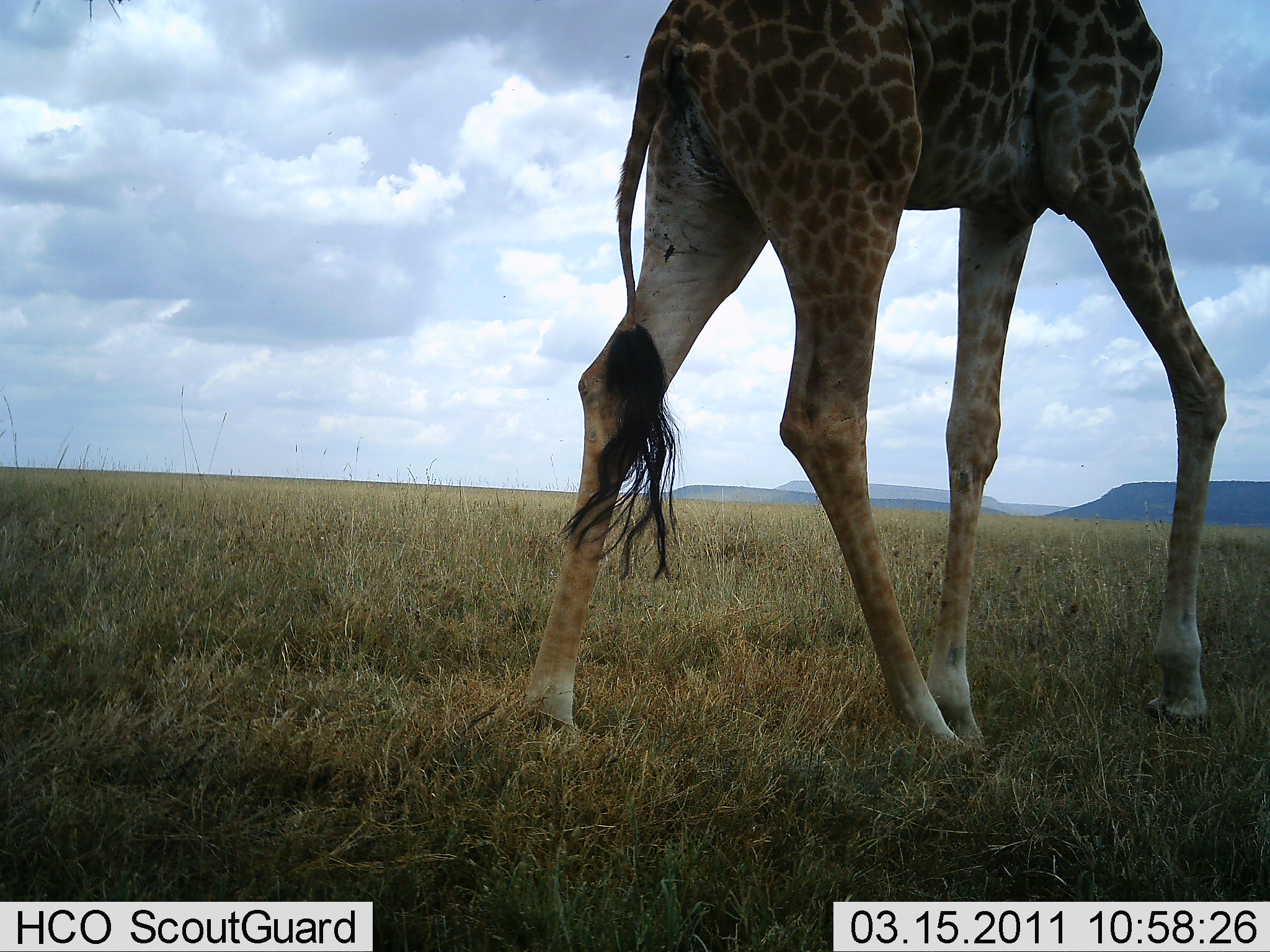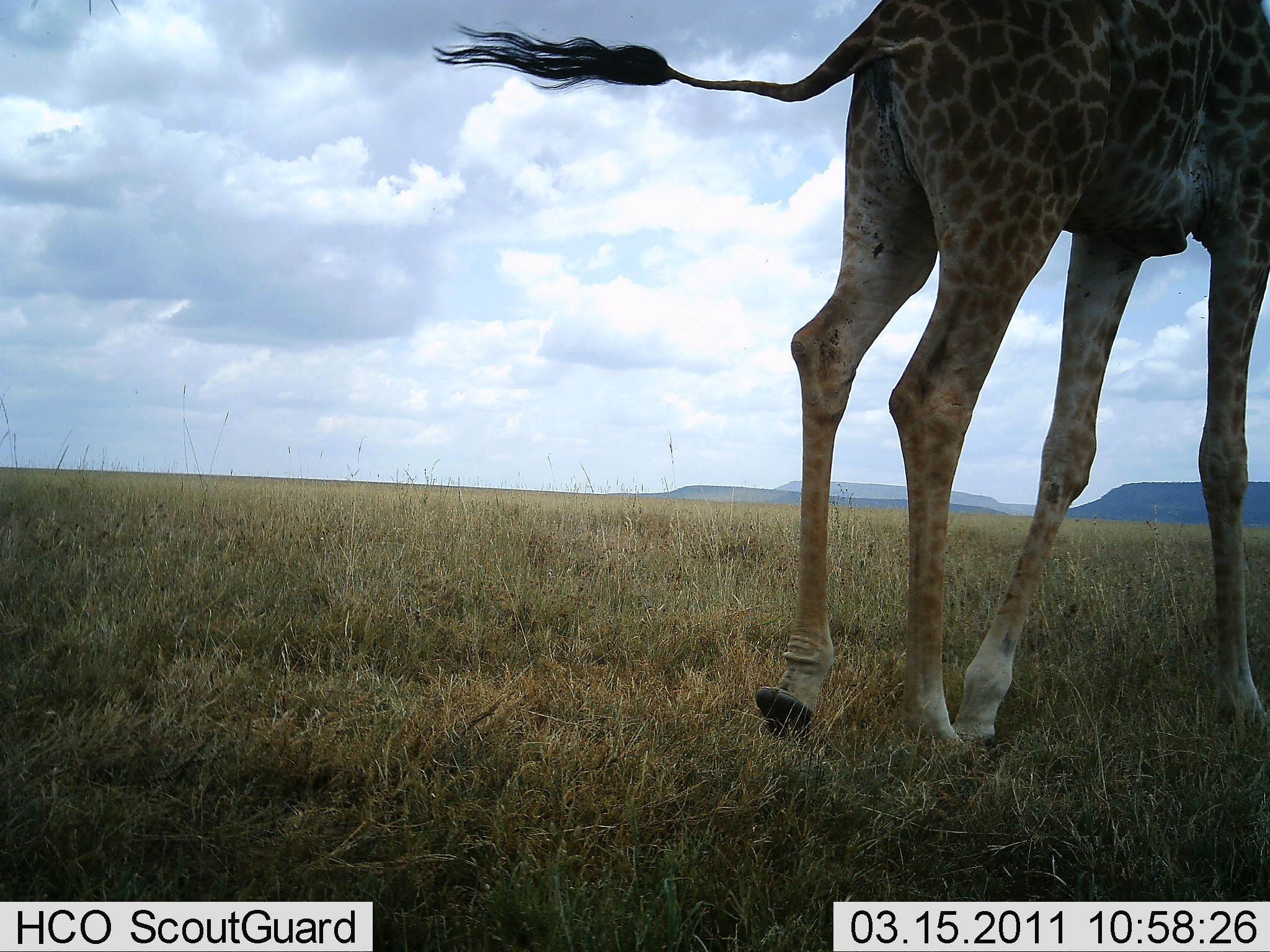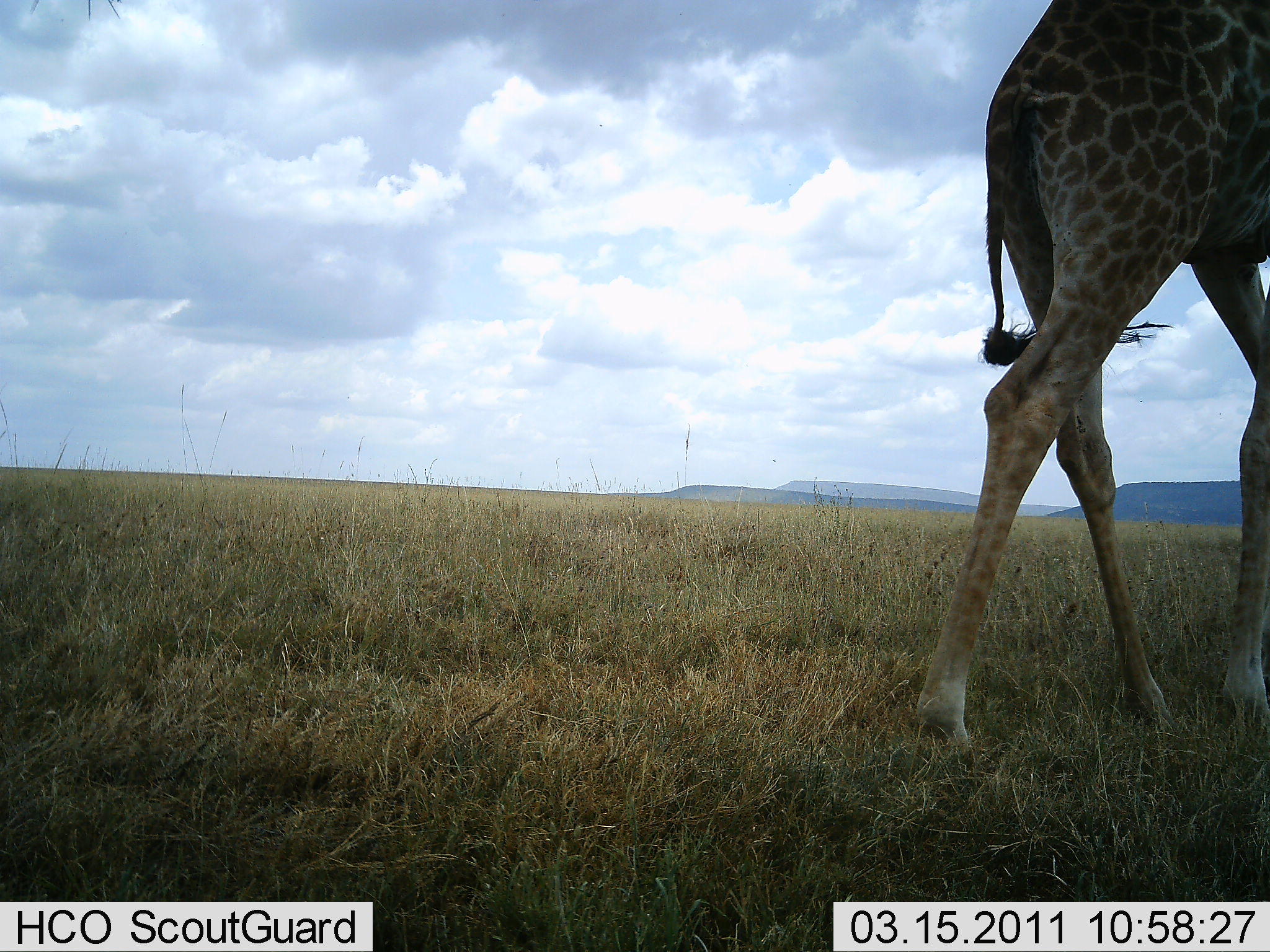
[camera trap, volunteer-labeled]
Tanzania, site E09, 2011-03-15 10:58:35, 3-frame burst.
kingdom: Animalia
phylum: Chordata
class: Mammalia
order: Artiodactyla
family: Giraffidae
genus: Giraffa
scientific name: Giraffa camelopardalis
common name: giraffe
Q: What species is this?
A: Giraffe (Giraffa camelopardalis).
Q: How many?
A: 1.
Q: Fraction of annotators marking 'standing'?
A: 9%.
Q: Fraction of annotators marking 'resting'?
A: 0%.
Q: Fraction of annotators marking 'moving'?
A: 100%.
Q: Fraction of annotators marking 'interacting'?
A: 0%.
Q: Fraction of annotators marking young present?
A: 0%.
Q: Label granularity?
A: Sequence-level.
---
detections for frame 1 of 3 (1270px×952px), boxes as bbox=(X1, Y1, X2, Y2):
animal: bbox=(525, 0, 1227, 773)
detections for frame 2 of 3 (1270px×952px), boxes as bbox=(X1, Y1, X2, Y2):
animal: bbox=(431, 1, 1270, 766)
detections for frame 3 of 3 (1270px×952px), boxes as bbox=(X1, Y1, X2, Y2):
animal: bbox=(906, 0, 1269, 764)